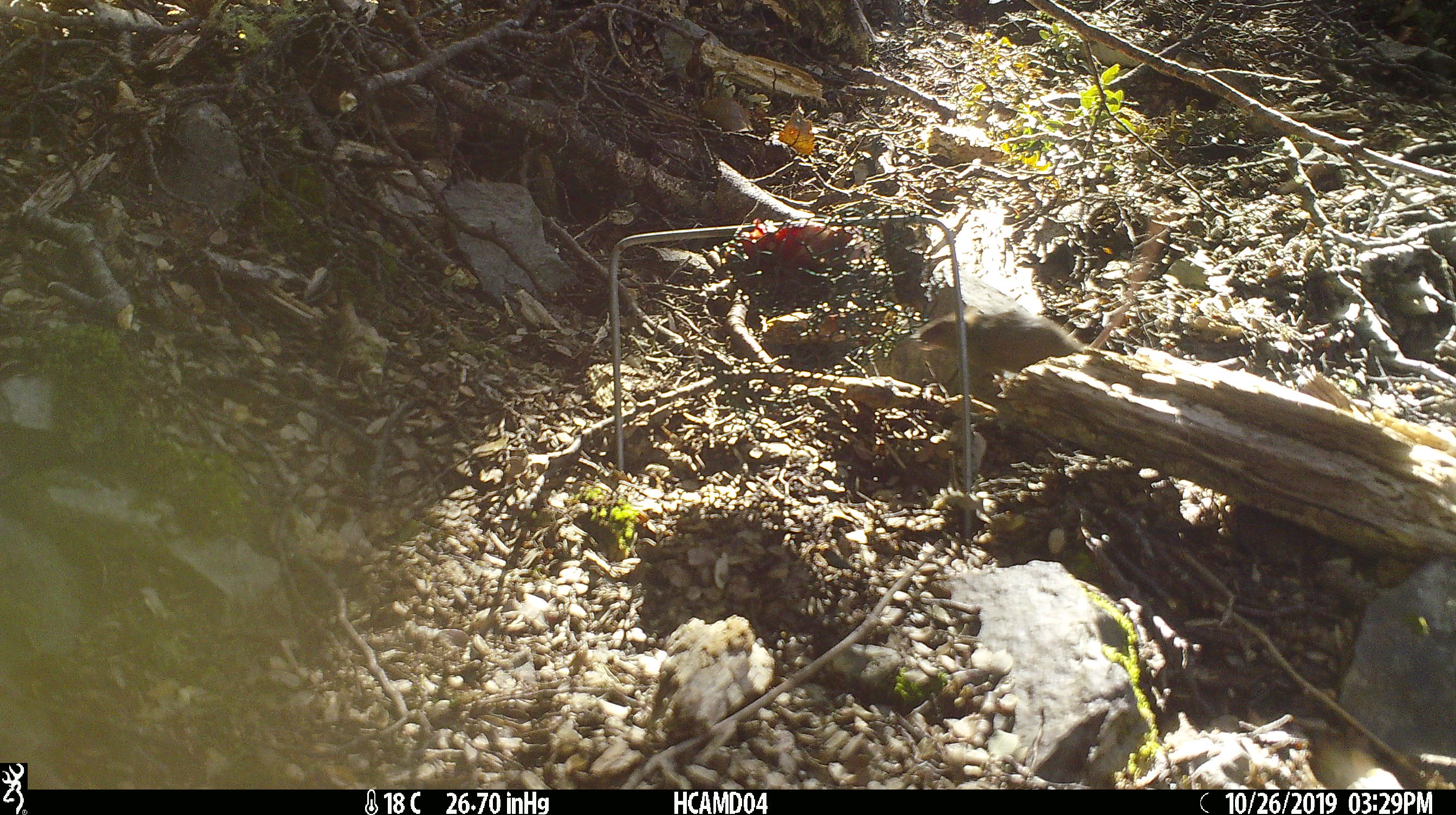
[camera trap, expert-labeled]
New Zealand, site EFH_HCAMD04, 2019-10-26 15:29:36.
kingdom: Animalia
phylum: Chordata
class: Mammalia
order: Rodentia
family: Muridae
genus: Mus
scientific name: Mus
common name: mouse